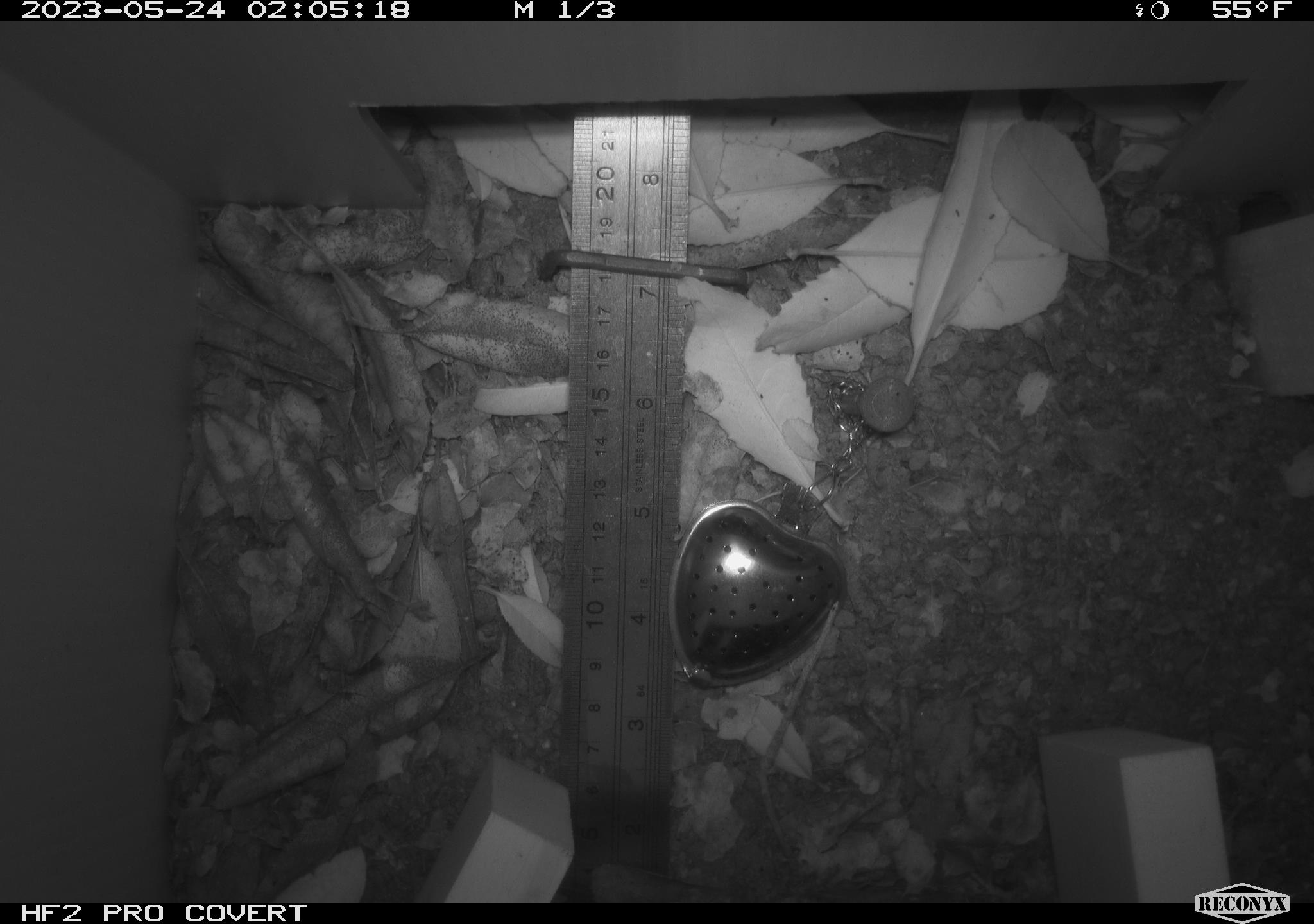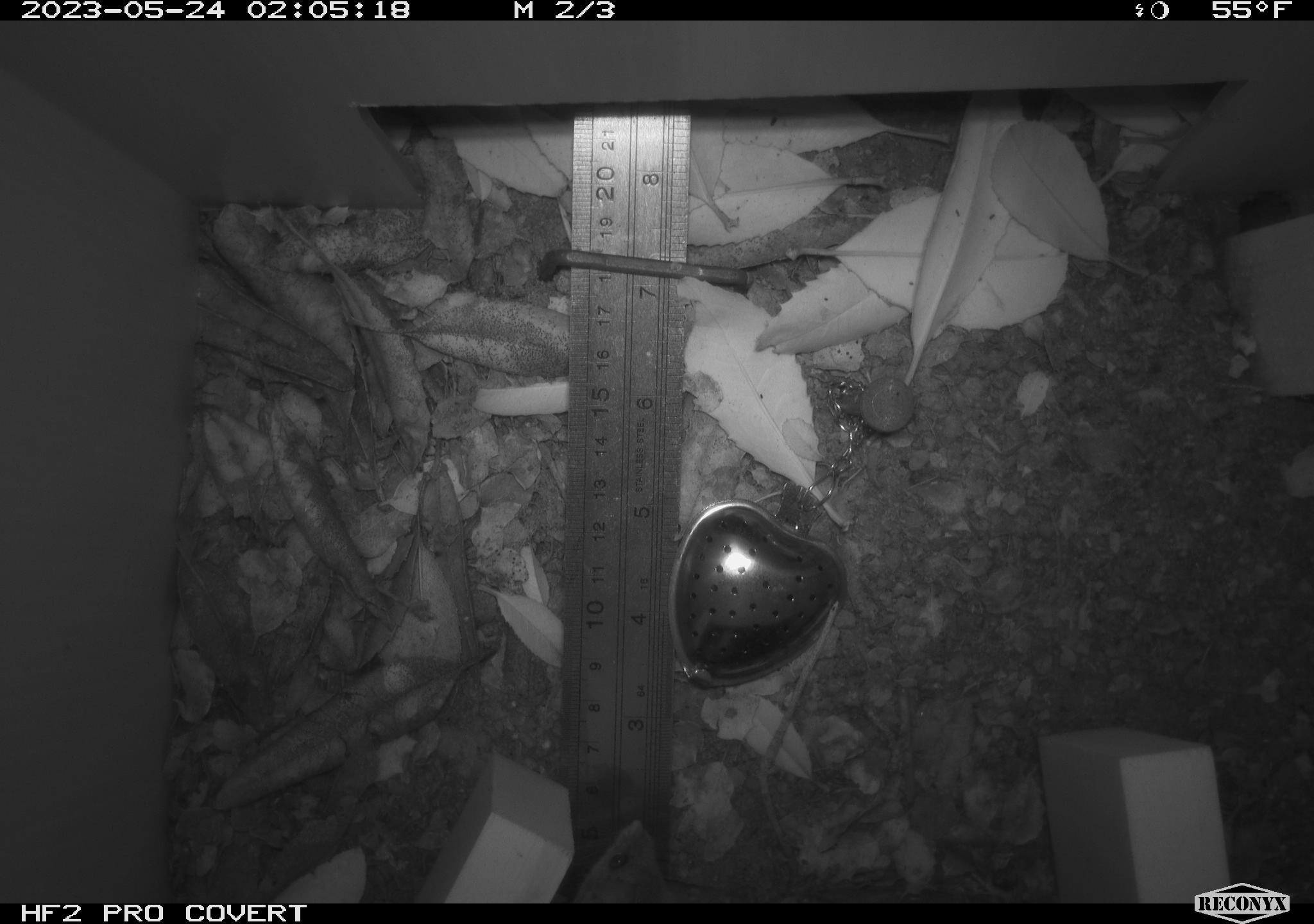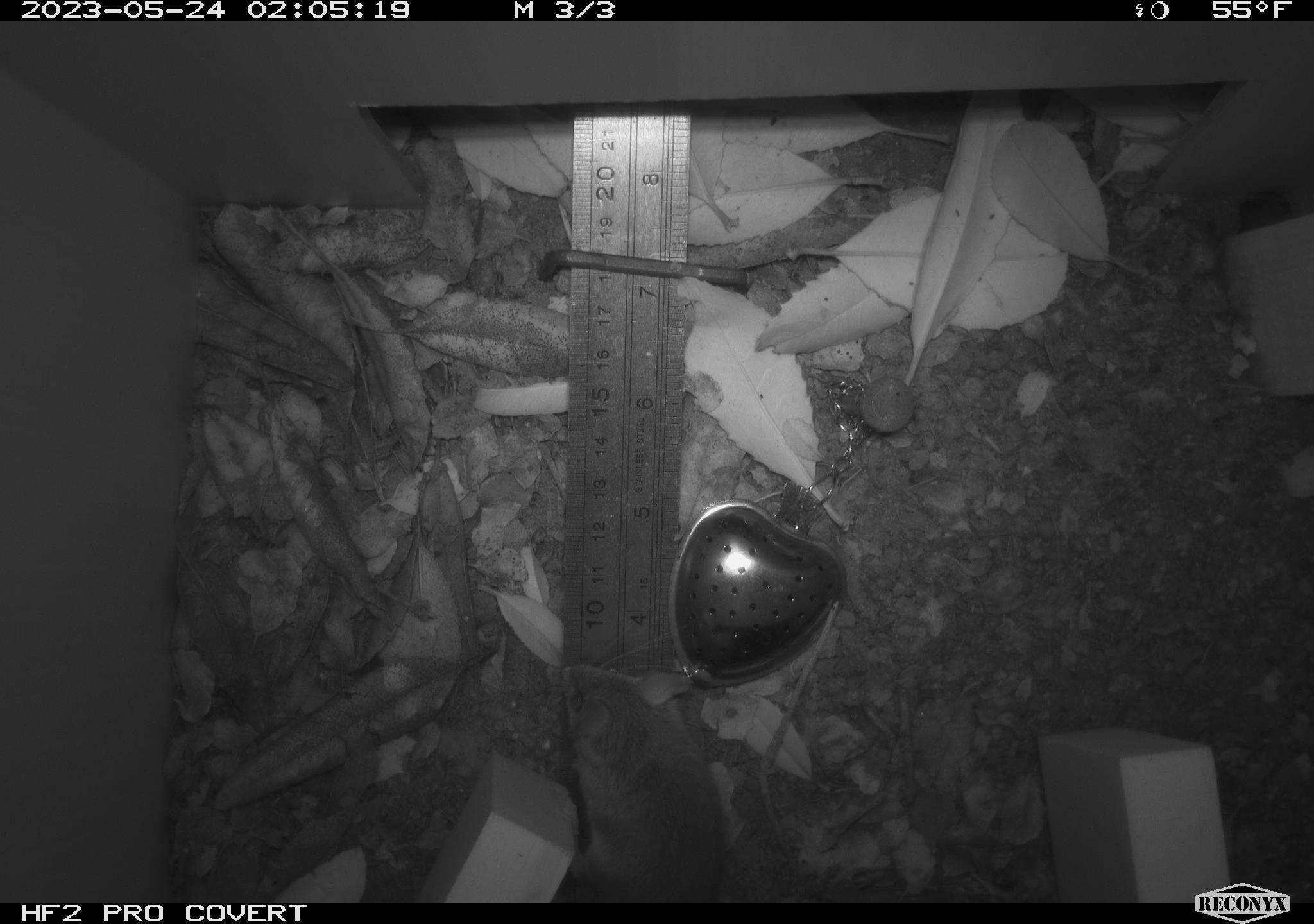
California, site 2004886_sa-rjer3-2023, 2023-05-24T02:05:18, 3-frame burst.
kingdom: Animalia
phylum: Chordata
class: Mammalia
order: Rodentia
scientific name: Rodentia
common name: mouse species